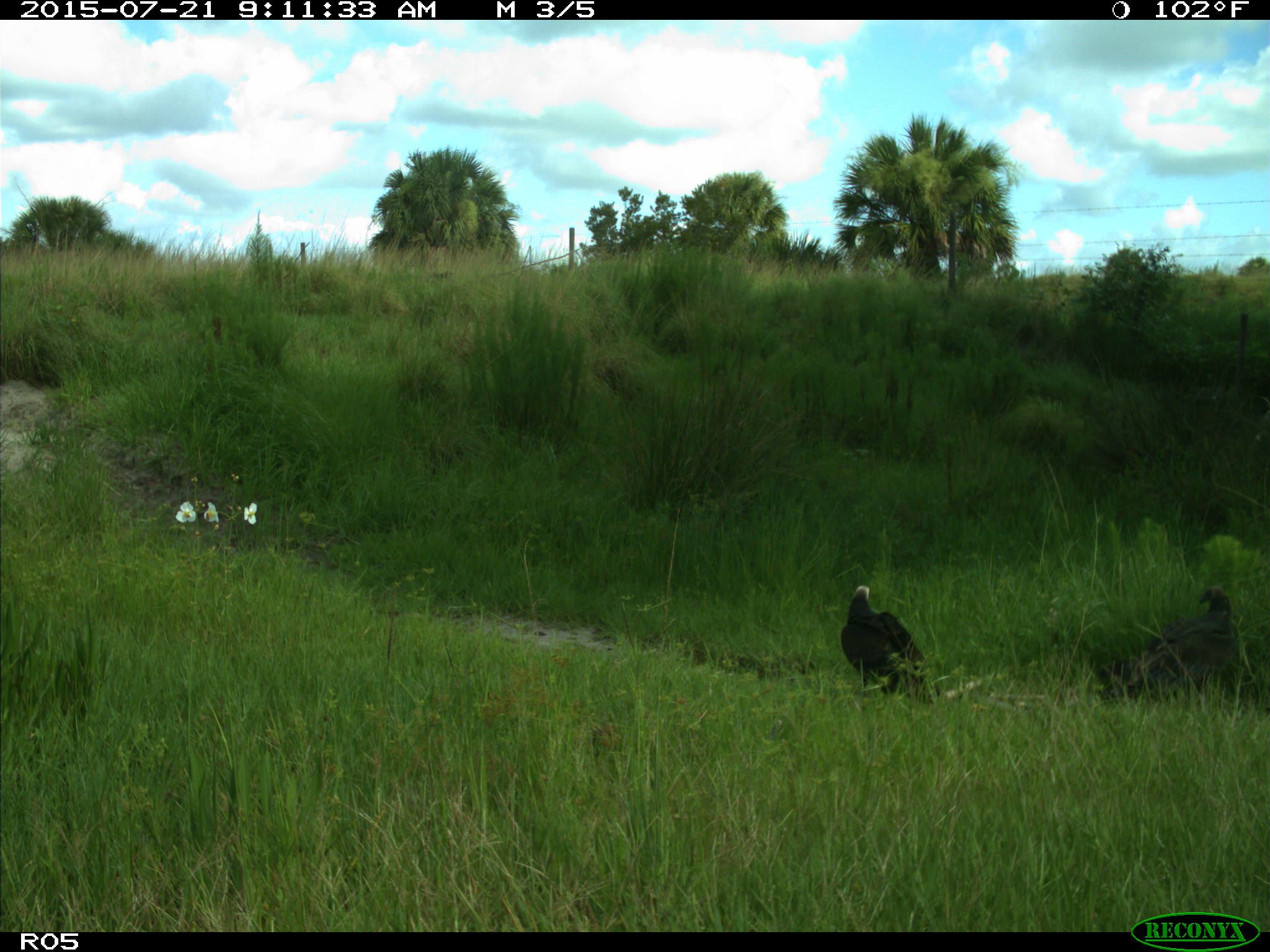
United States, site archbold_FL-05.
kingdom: Animalia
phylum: Chordata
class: Aves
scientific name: Aves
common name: birds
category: unidentified bird